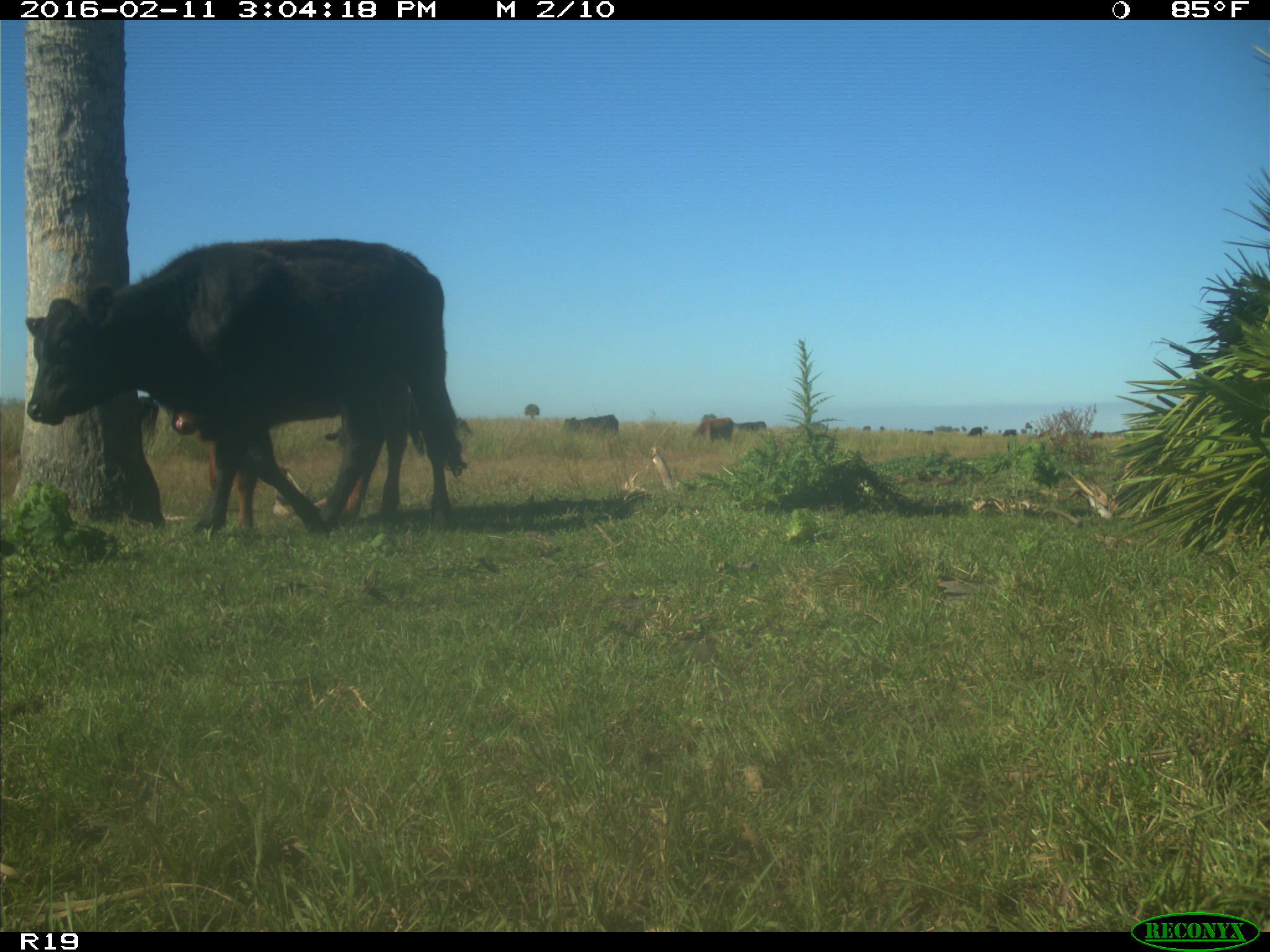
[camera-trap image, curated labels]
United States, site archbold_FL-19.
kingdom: Animalia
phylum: Chordata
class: Mammalia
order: Artiodactyla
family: Bovidae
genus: Bos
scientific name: Bos taurus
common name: domestic cow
Bos taurus (domestic cow).